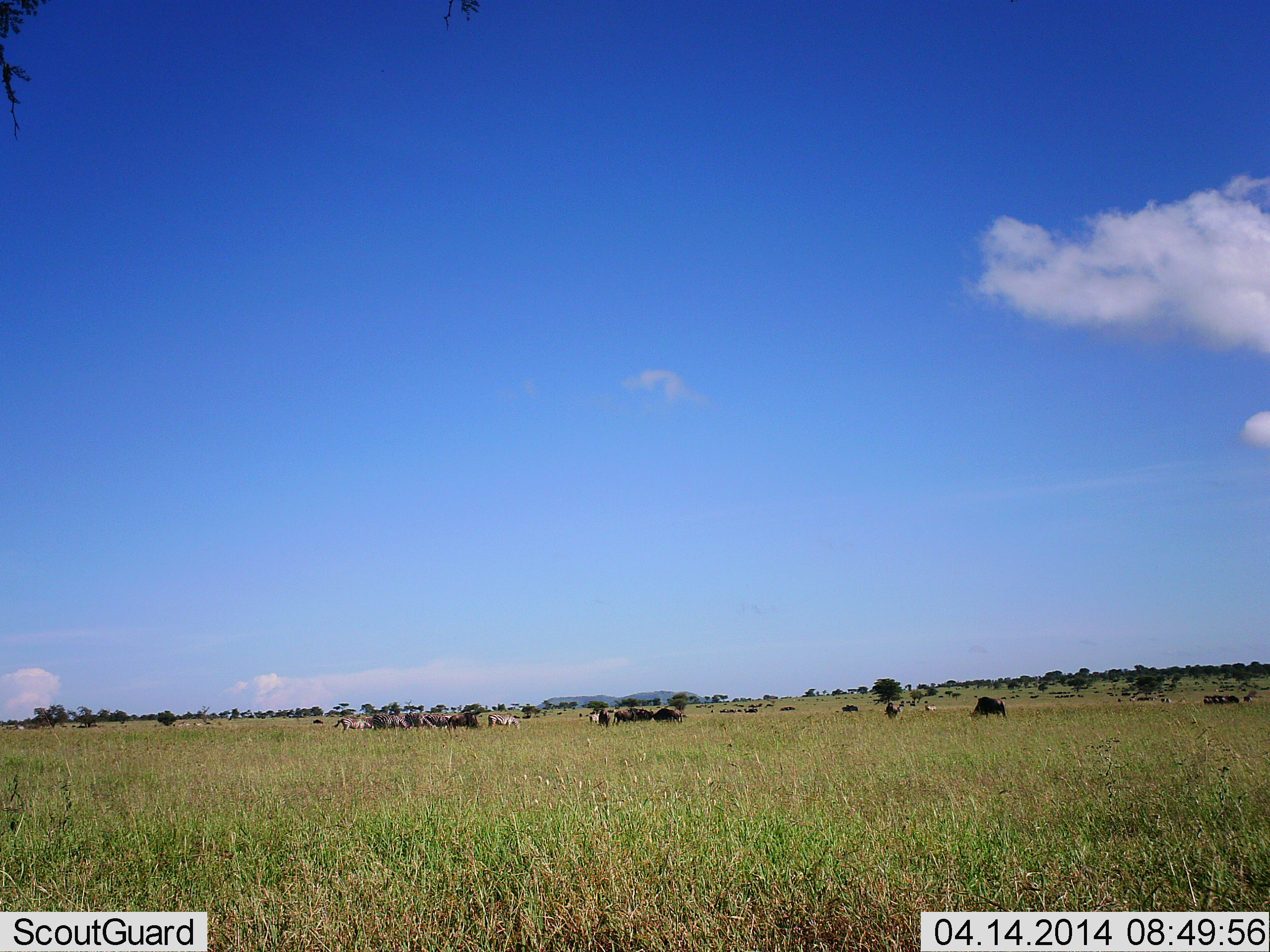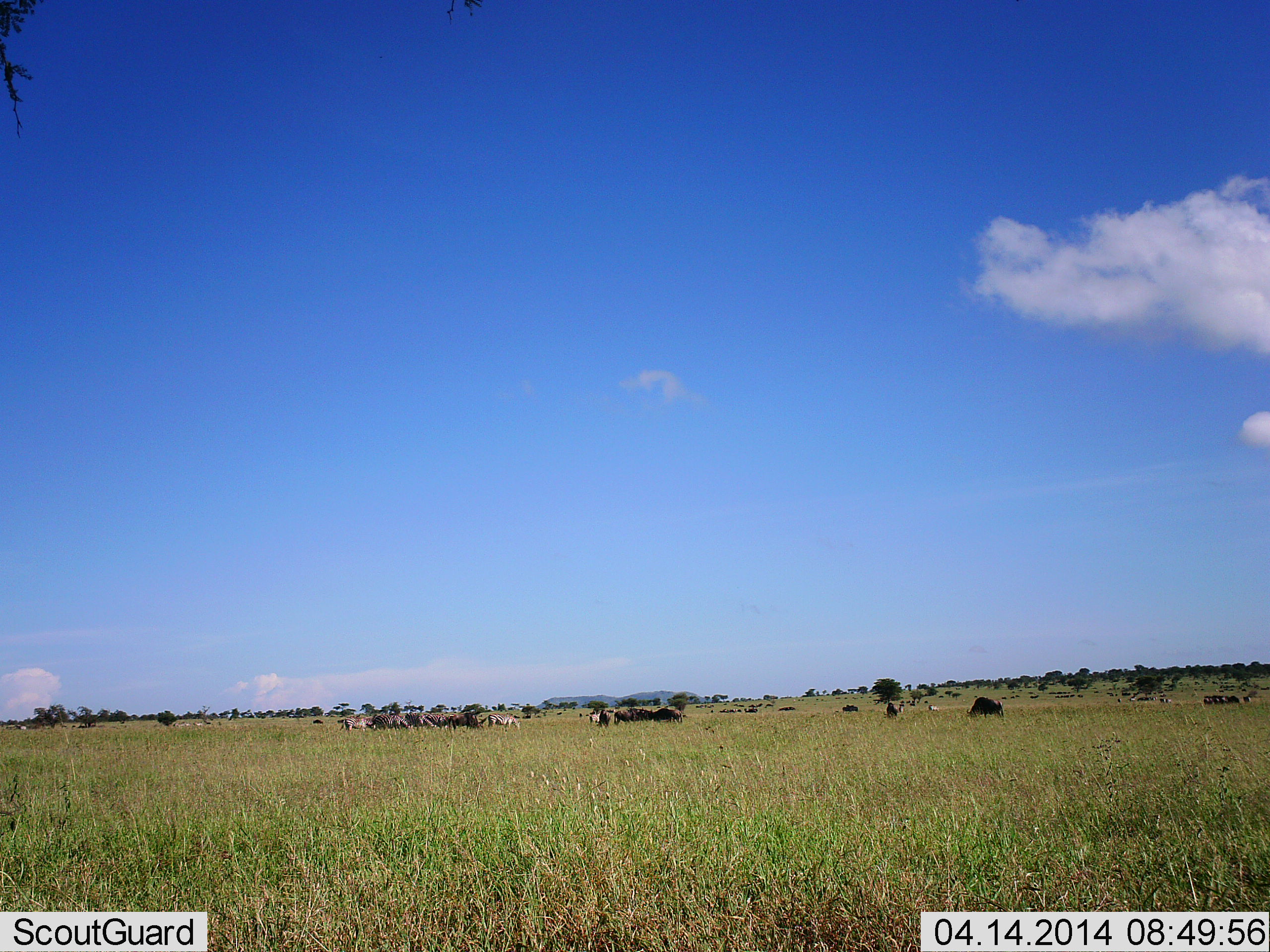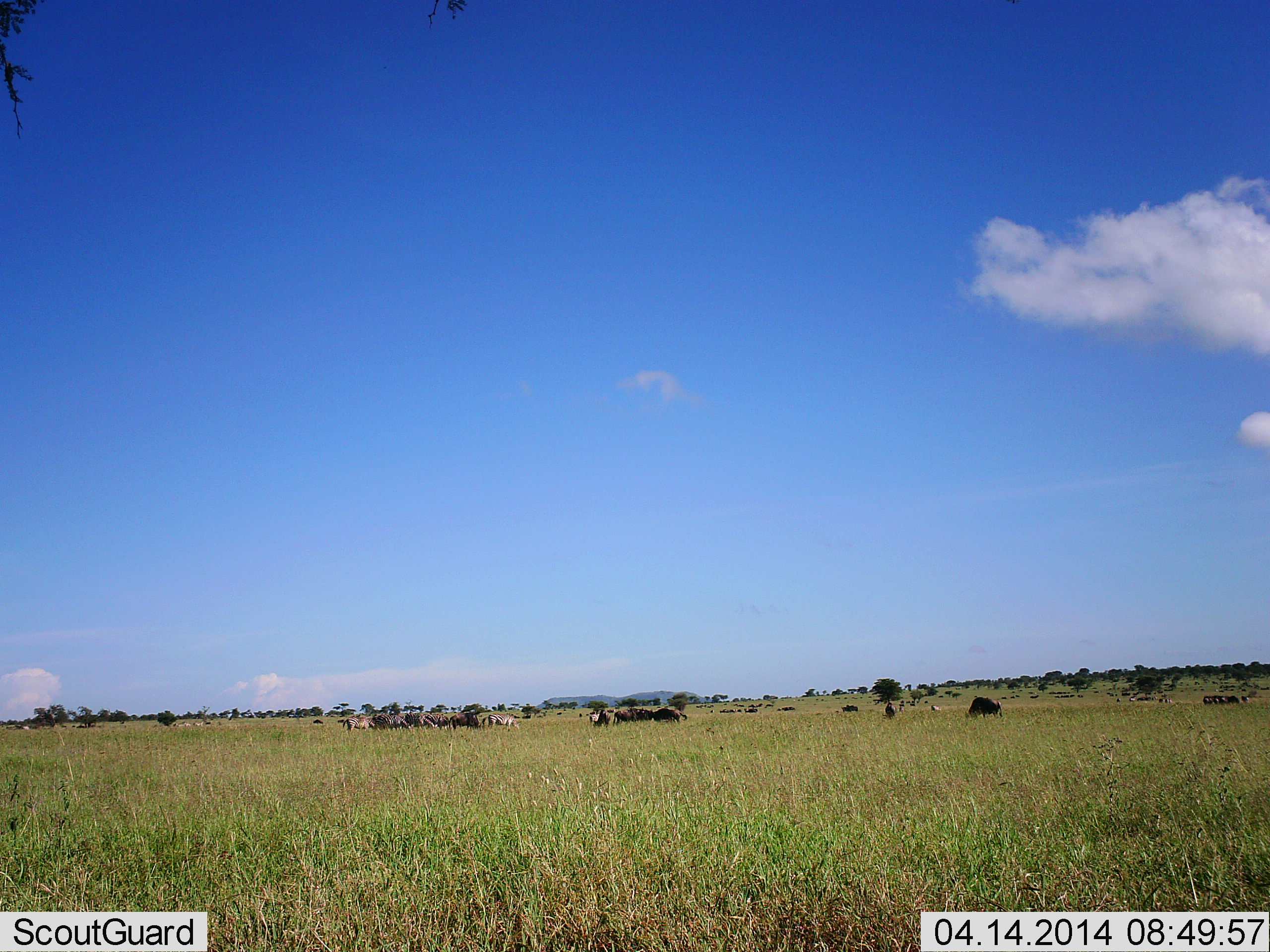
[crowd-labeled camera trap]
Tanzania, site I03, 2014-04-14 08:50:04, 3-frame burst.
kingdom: Animalia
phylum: Chordata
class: Mammalia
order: Artiodactyla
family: Bovidae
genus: Connochaetes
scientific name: Connochaetes taurinus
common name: blue wildebeest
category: wildebeest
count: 11-50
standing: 33%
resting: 0%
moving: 33%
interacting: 0%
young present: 0%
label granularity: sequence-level